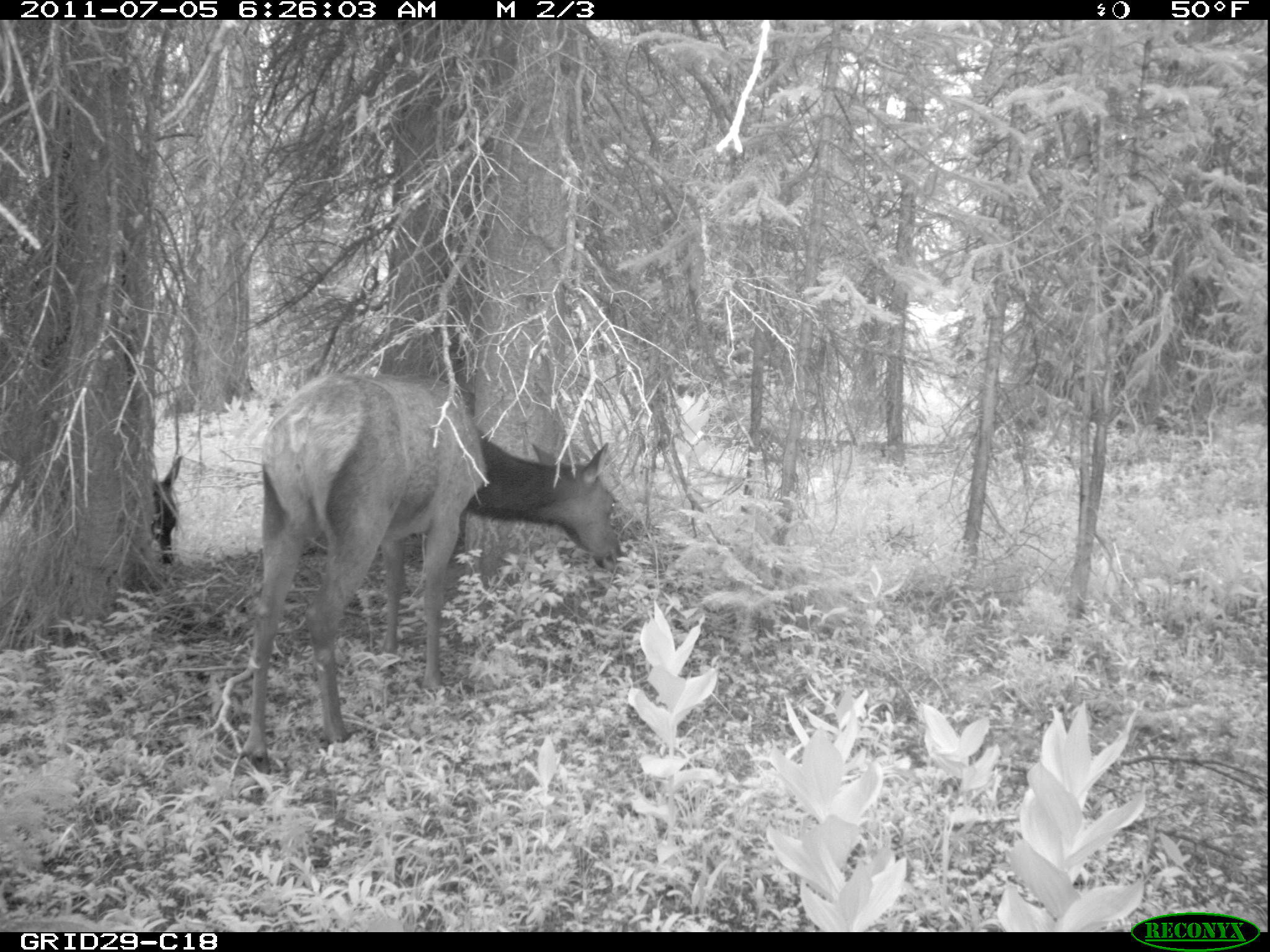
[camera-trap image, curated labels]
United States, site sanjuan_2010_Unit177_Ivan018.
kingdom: Animalia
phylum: Chordata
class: Mammalia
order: Artiodactyla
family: Cervidae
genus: Cervus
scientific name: Cervus elaphus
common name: red deer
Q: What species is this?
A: Cervus elaphus (red deer).